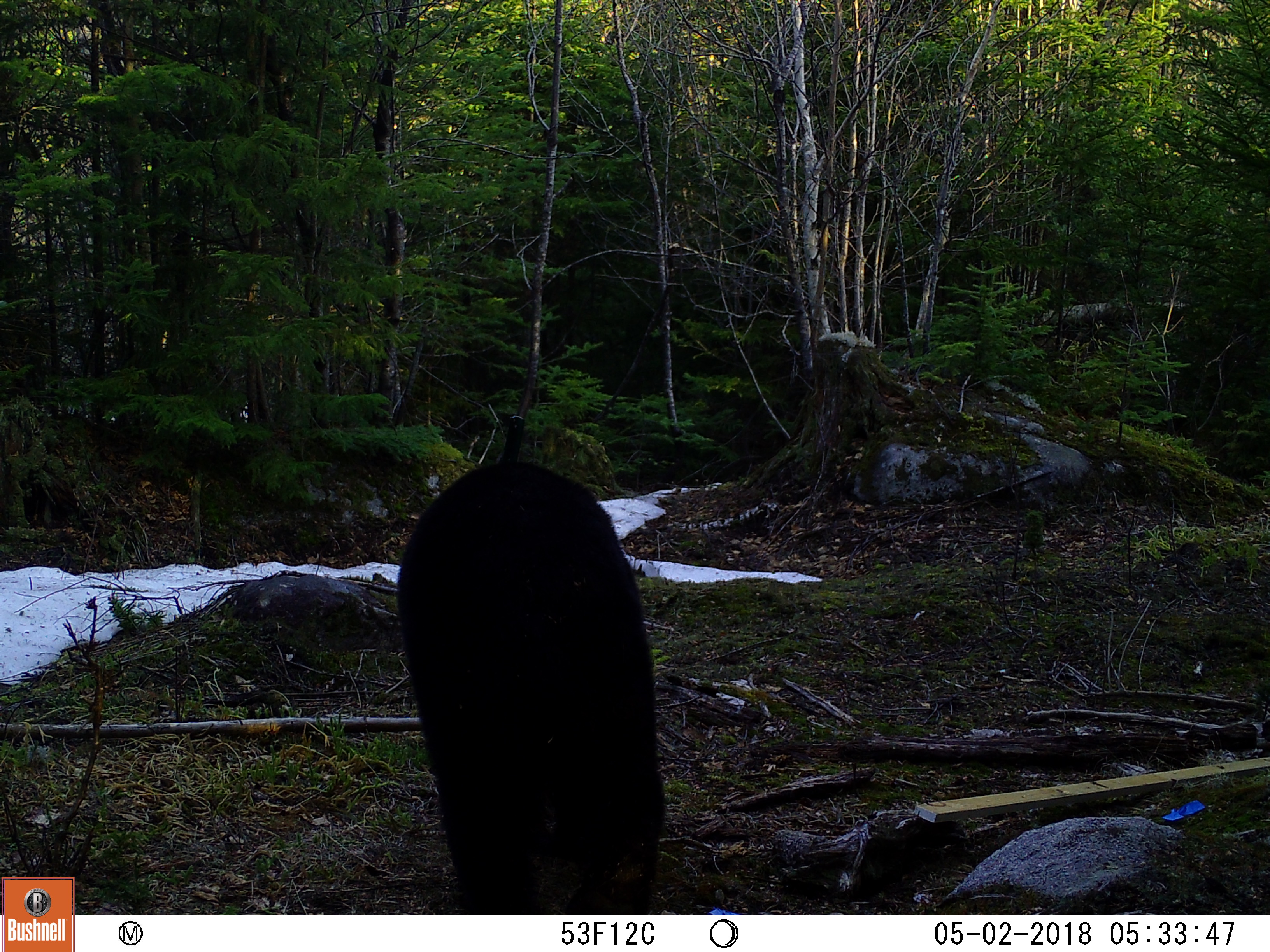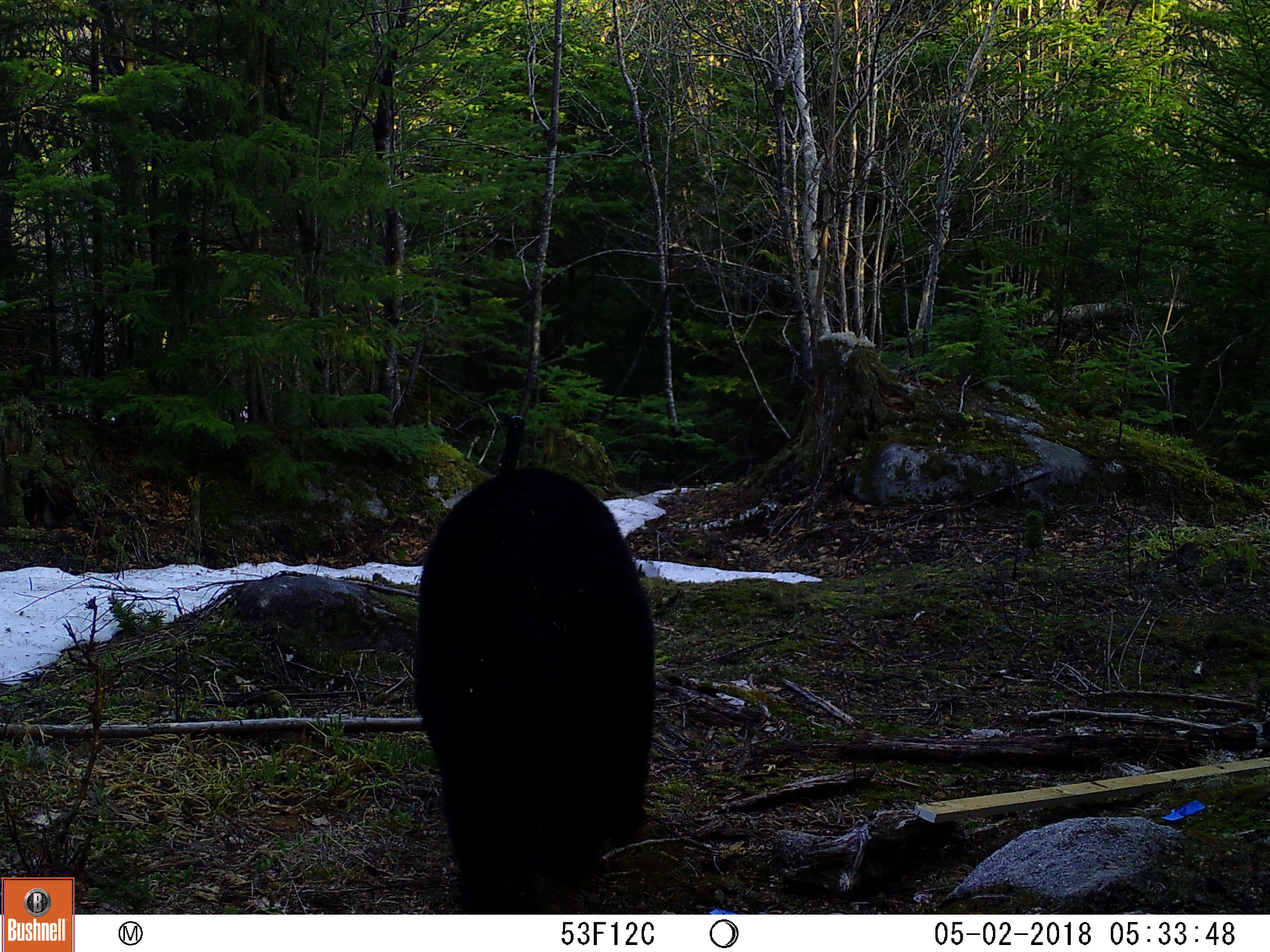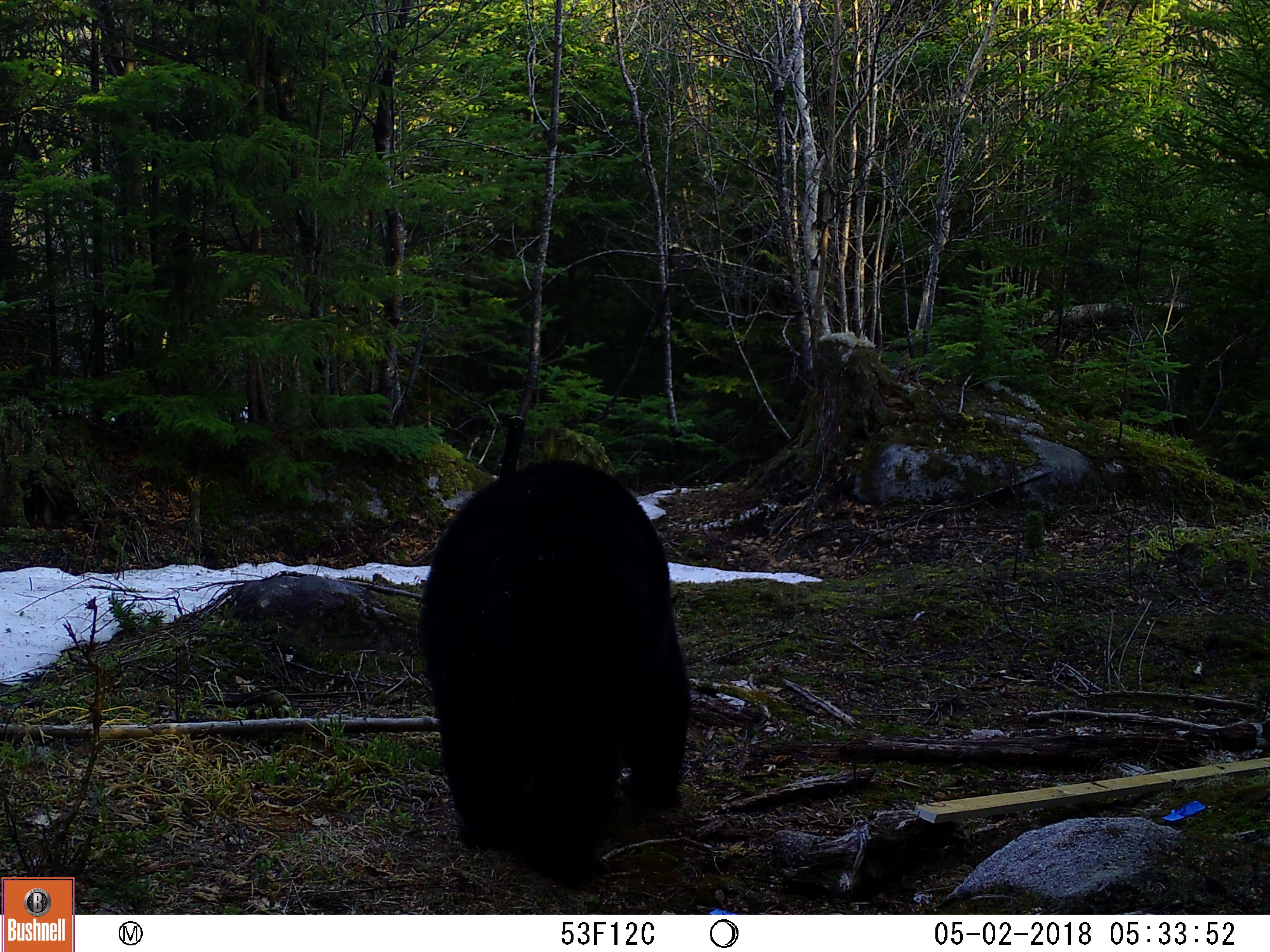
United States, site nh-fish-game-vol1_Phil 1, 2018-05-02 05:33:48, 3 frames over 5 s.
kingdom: Animalia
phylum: Chordata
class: Mammalia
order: Carnivora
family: Ursidae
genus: Ursus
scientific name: Ursus americanus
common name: black bear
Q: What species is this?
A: Black bear (Ursus americanus).